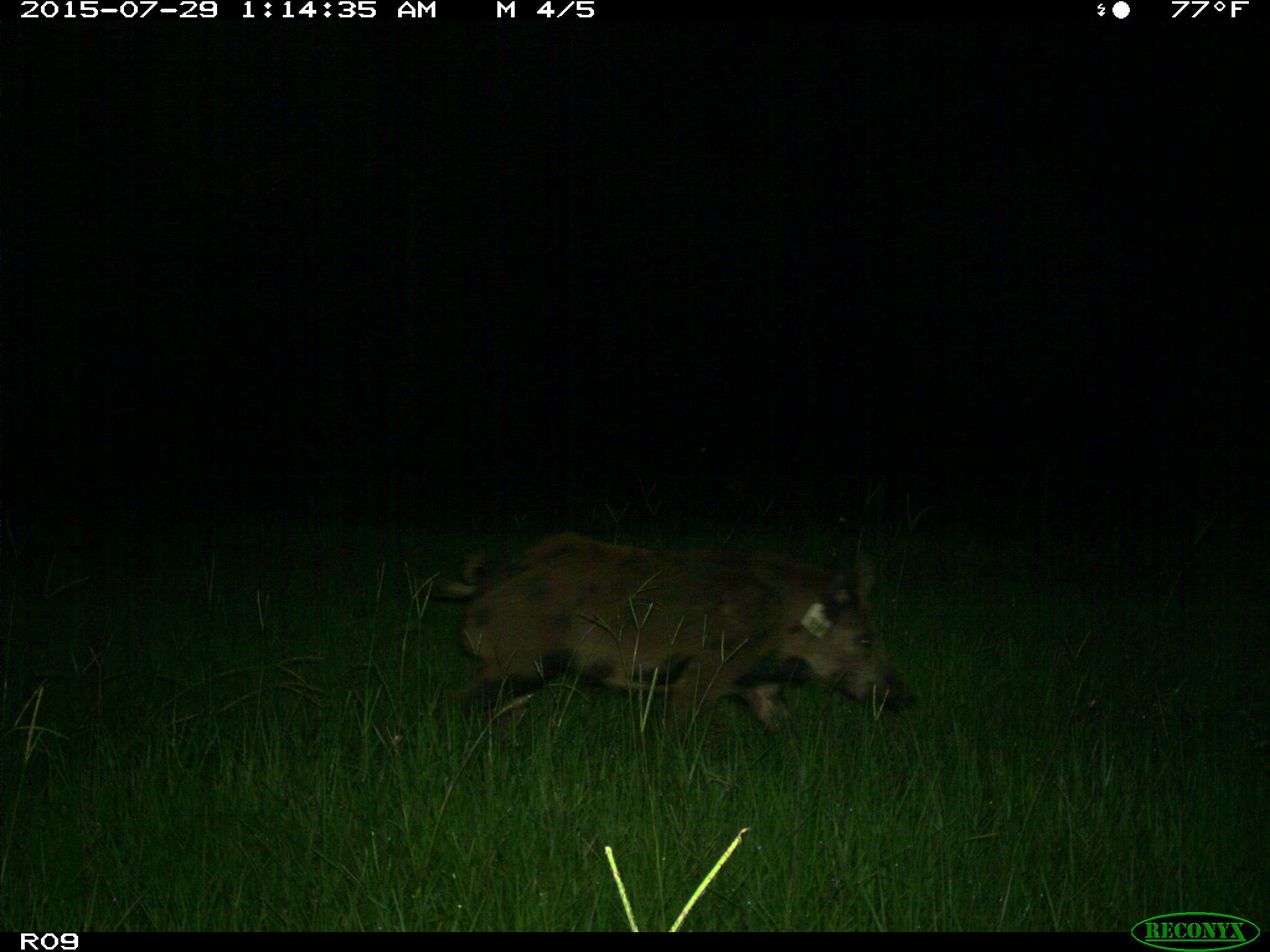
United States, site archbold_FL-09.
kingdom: Animalia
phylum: Chordata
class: Mammalia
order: Artiodactyla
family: Suidae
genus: Sus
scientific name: Sus scrofa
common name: wild boar